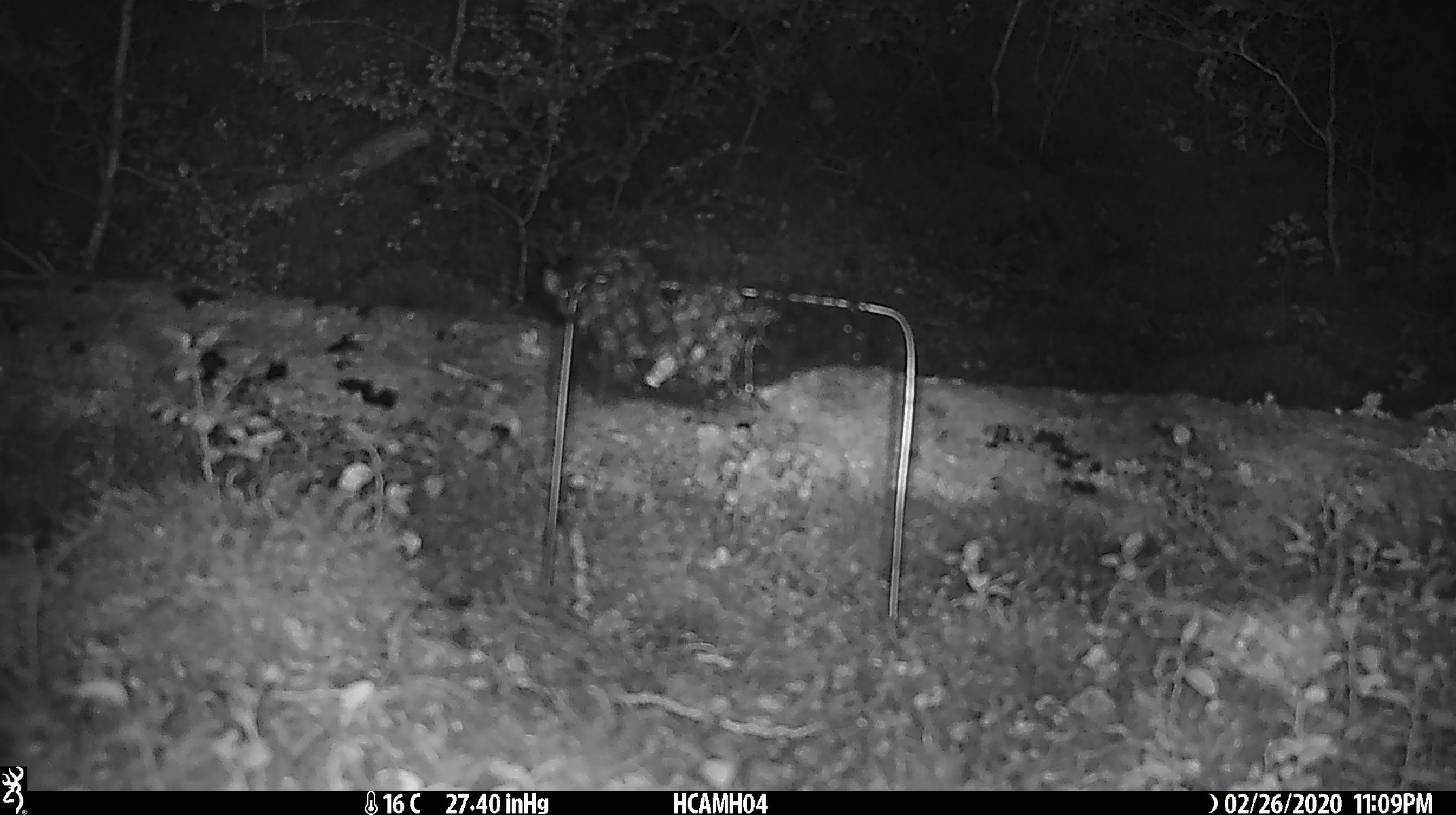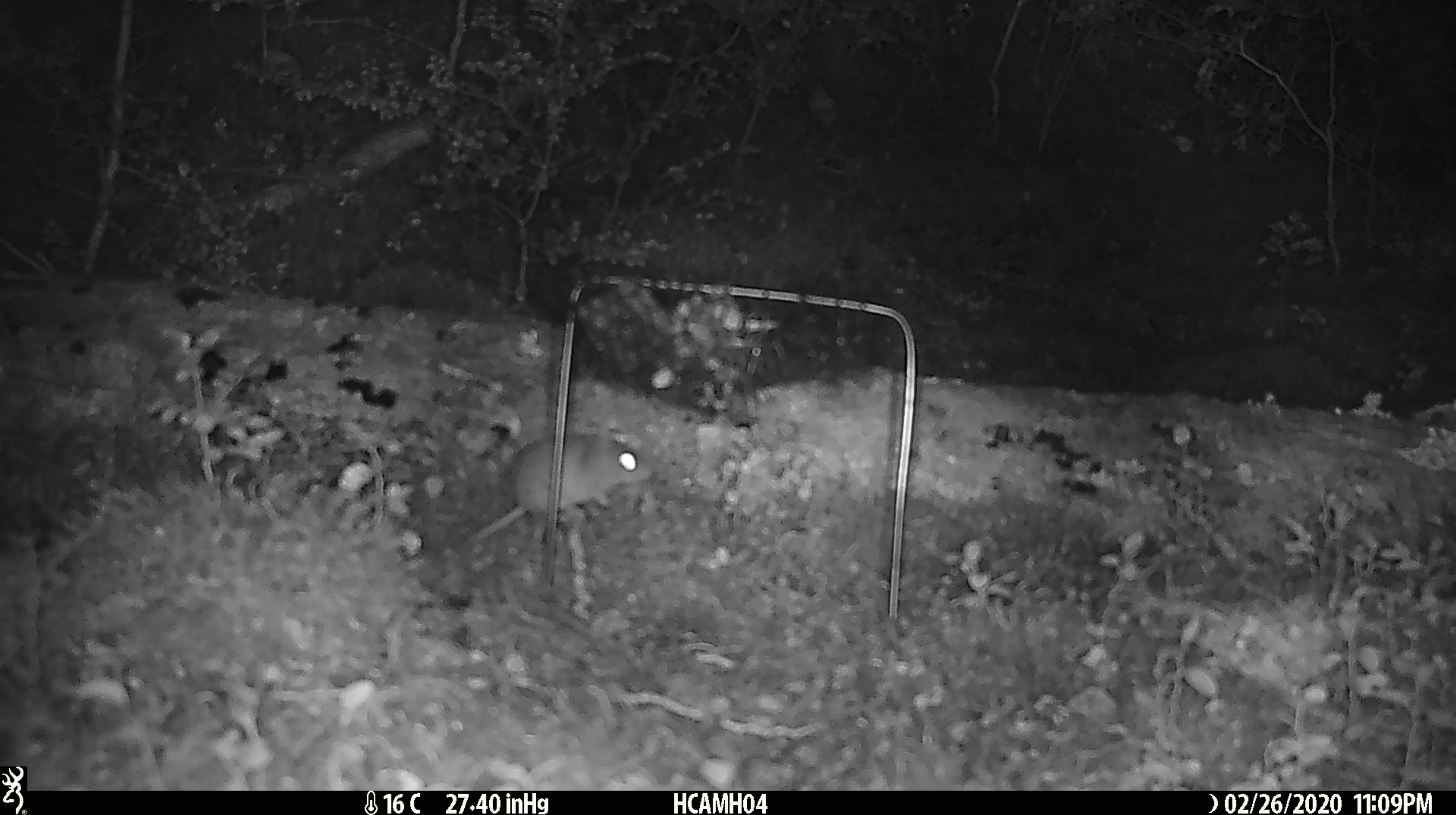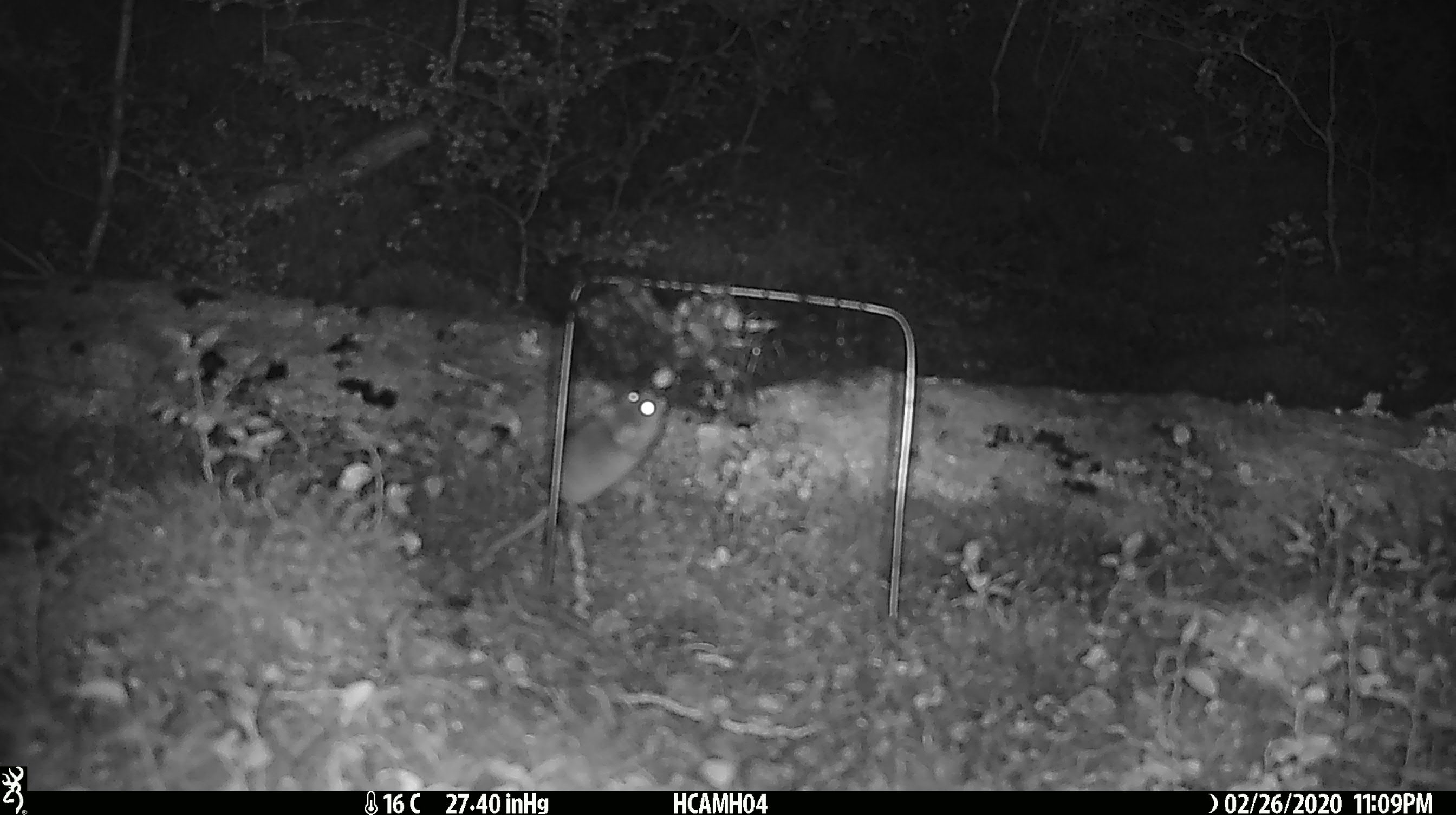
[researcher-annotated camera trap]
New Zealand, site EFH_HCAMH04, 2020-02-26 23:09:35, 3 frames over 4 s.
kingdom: Animalia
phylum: Chordata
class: Mammalia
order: Rodentia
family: Muridae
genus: Mus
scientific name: Mus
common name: mouse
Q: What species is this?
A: Mouse (Mus).